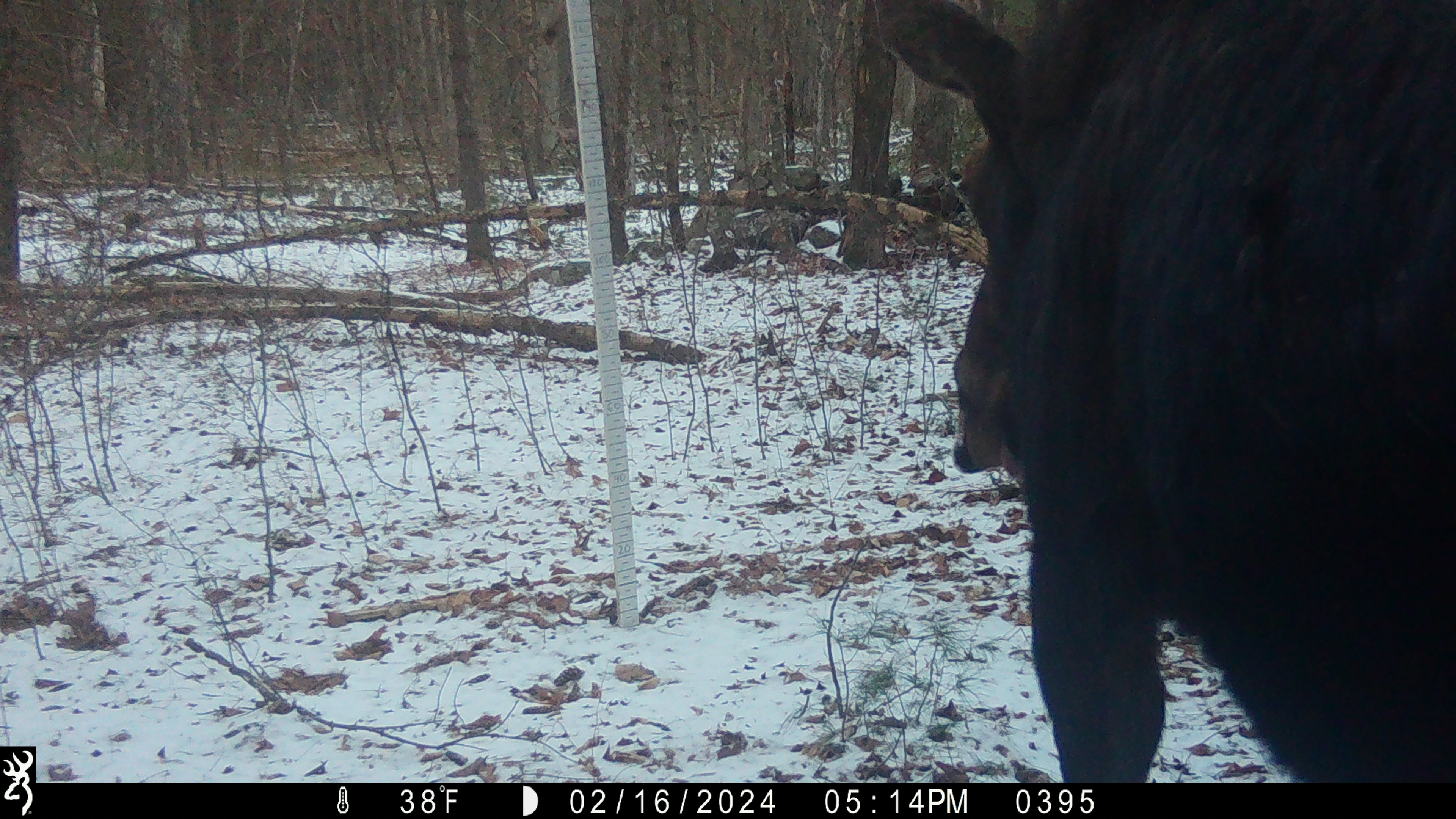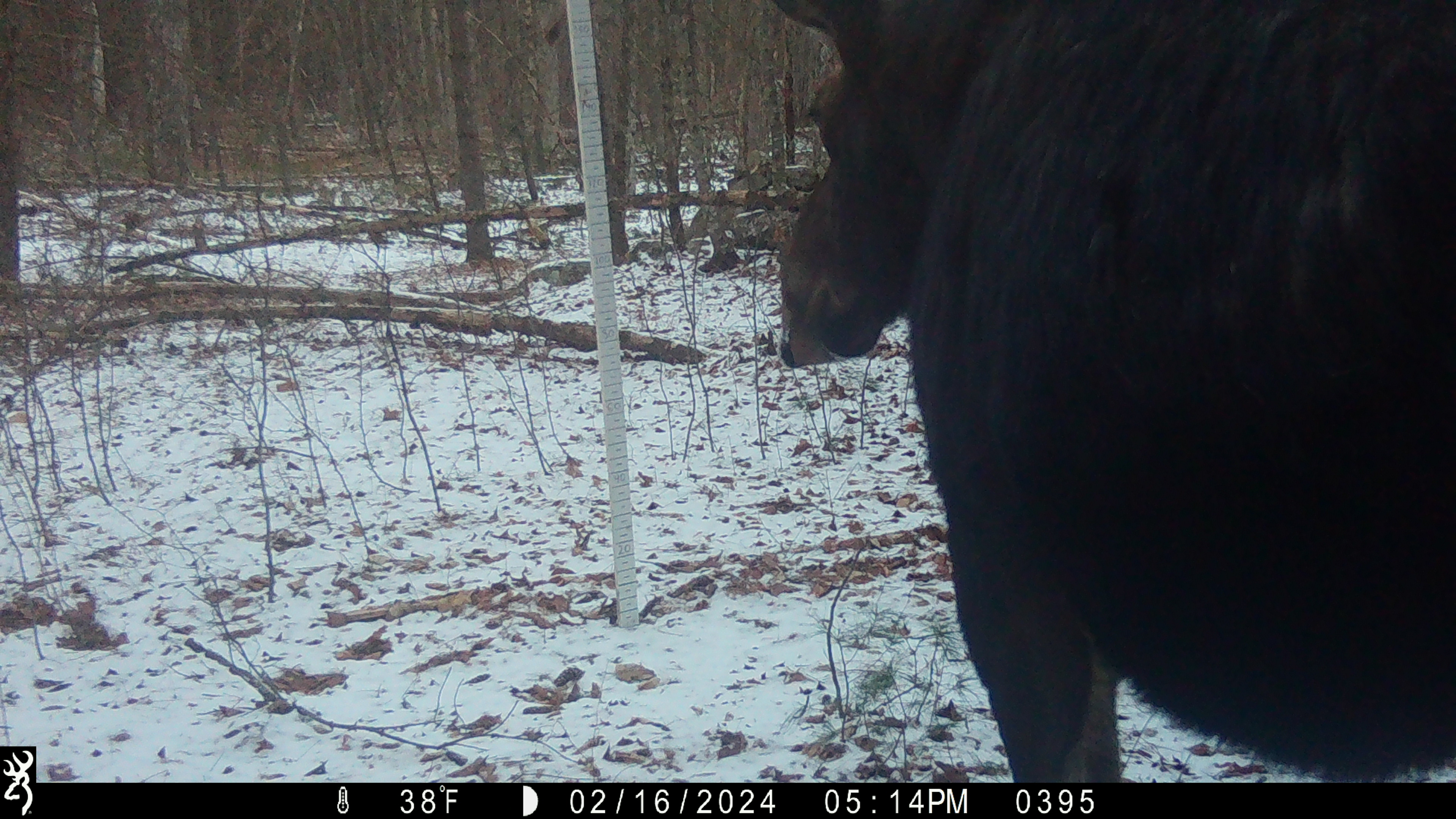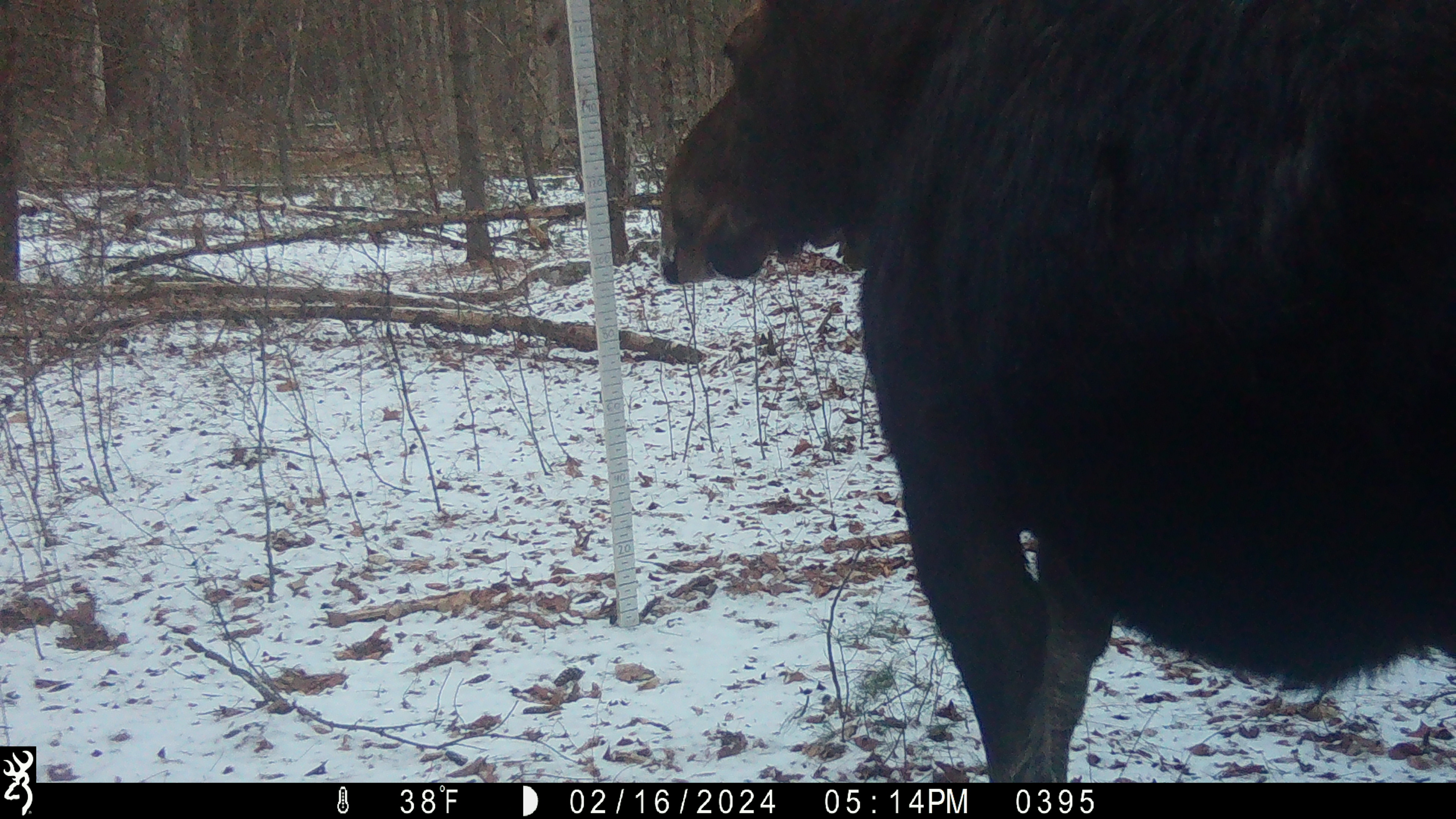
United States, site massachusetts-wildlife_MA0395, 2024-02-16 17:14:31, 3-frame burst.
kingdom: Animalia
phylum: Chordata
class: Mammalia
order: Artiodactyla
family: Cervidae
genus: Alces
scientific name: Alces alces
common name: moose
Moose (Alces alces).